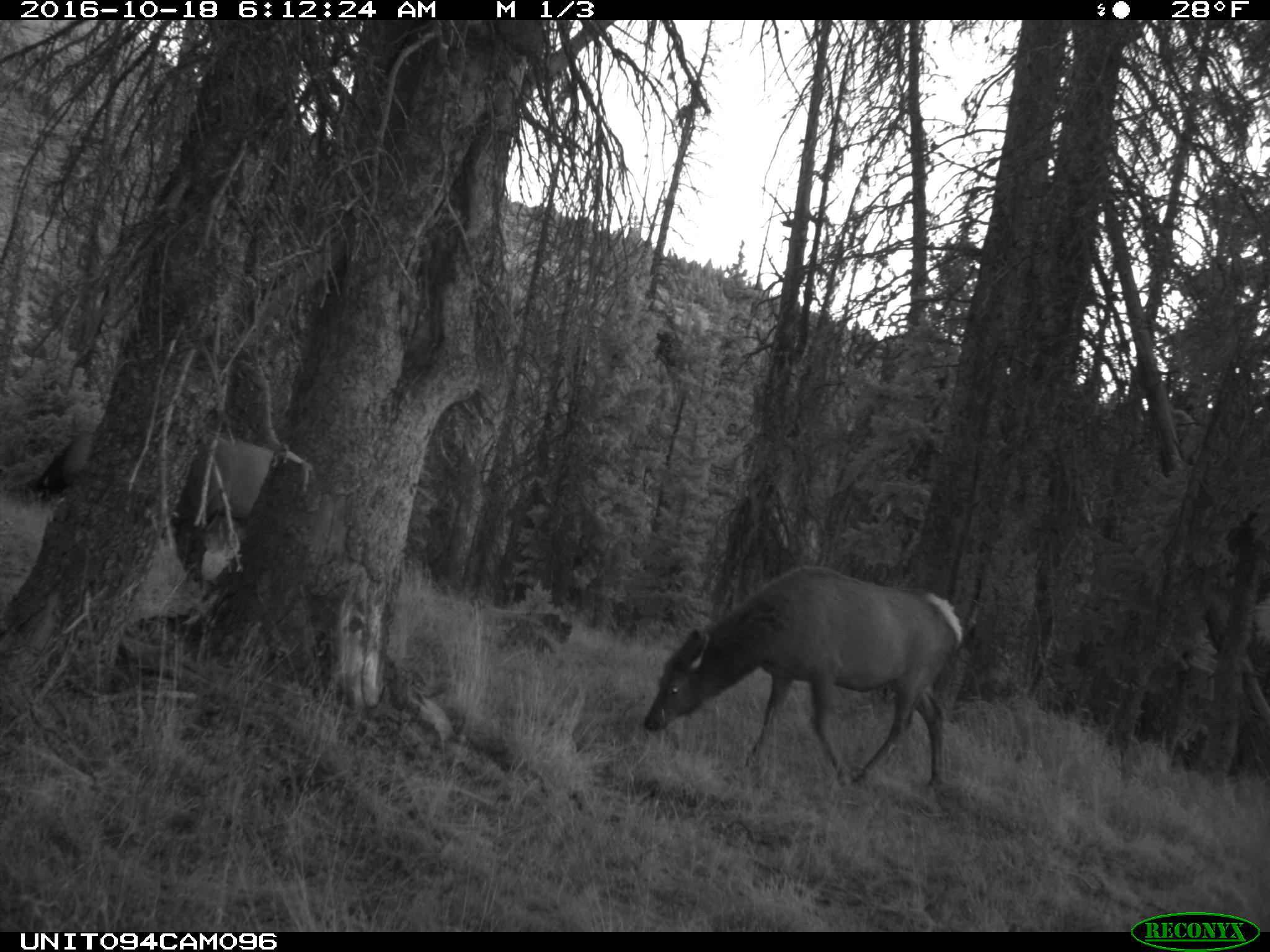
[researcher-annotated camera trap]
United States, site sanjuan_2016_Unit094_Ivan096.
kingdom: Animalia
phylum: Chordata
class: Mammalia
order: Artiodactyla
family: Cervidae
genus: Cervus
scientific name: Cervus elaphus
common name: red deer